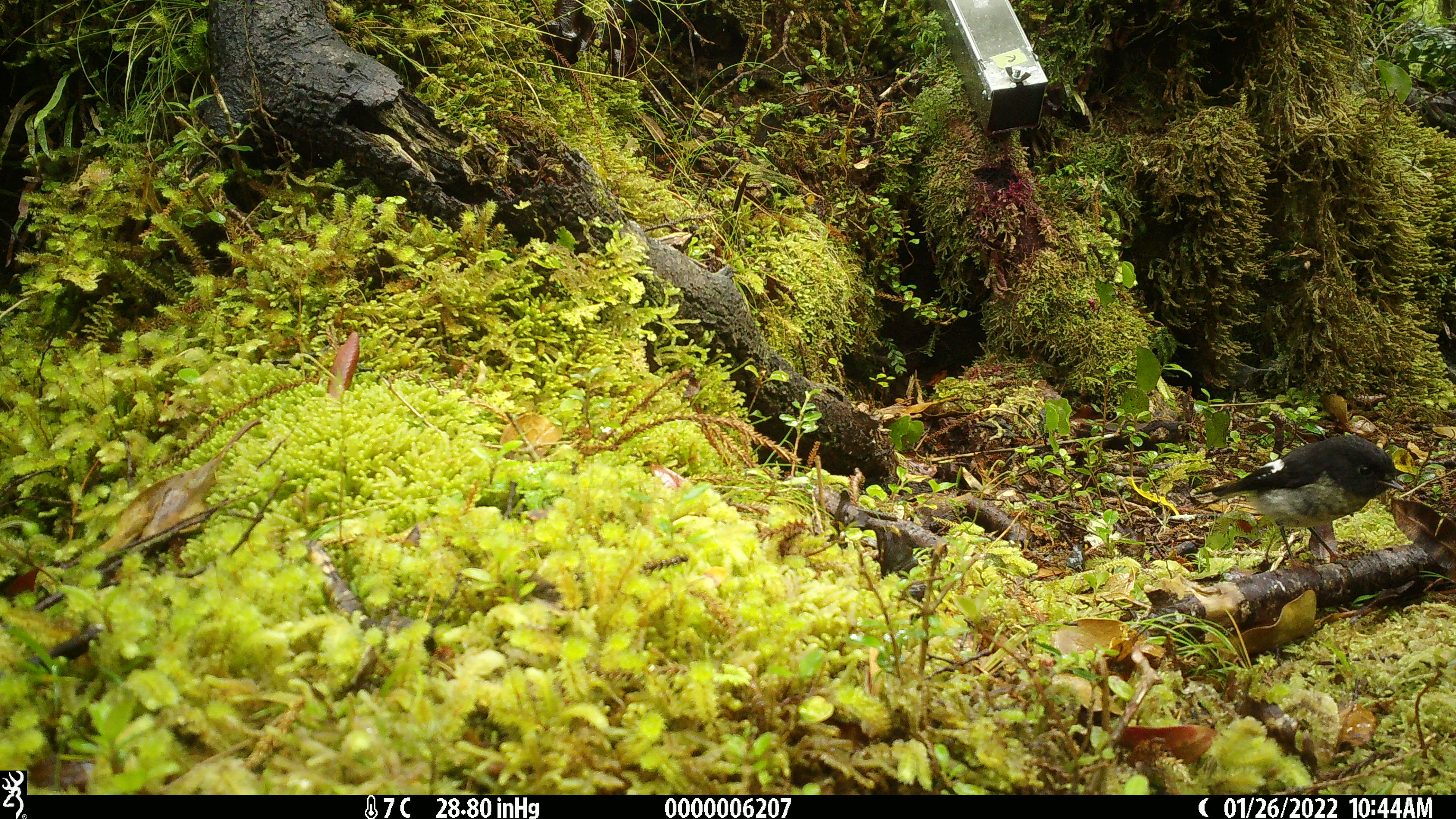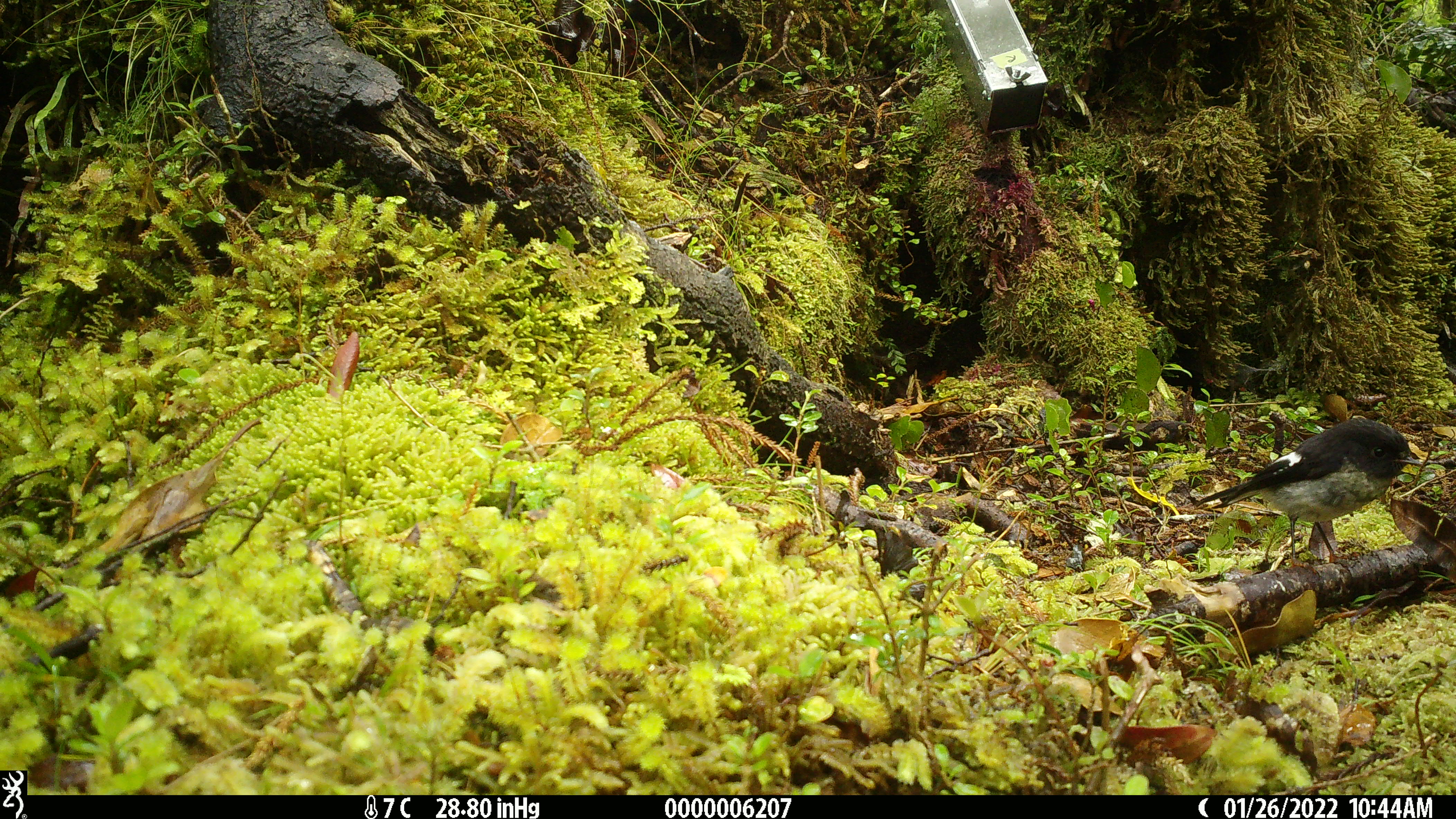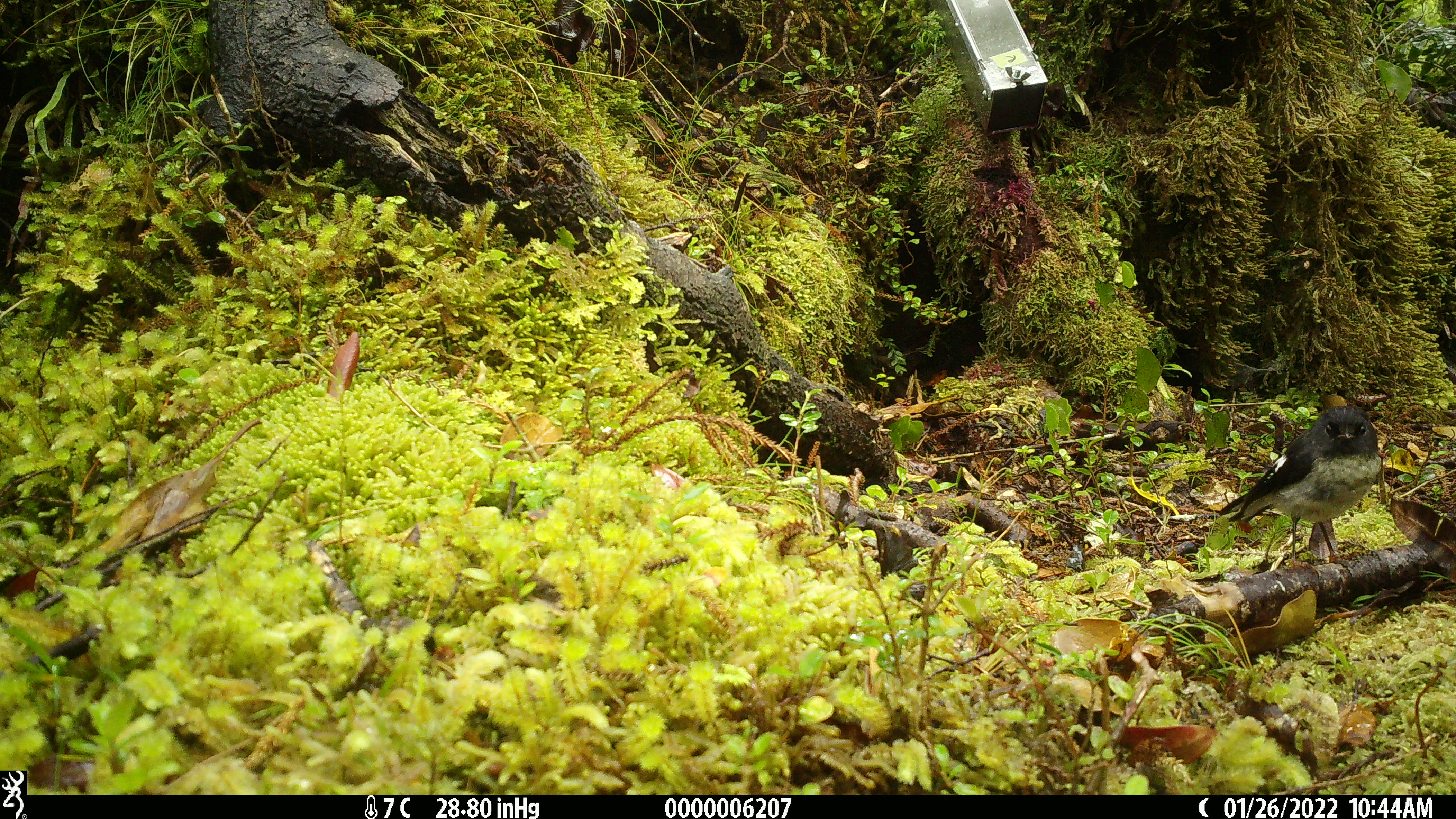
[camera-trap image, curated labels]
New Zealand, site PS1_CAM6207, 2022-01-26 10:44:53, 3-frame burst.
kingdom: Animalia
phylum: Chordata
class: Aves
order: Passeriformes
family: Petroicidae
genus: Petroica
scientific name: Petroica macrocephala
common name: tomtit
Tomtit (Petroica macrocephala).